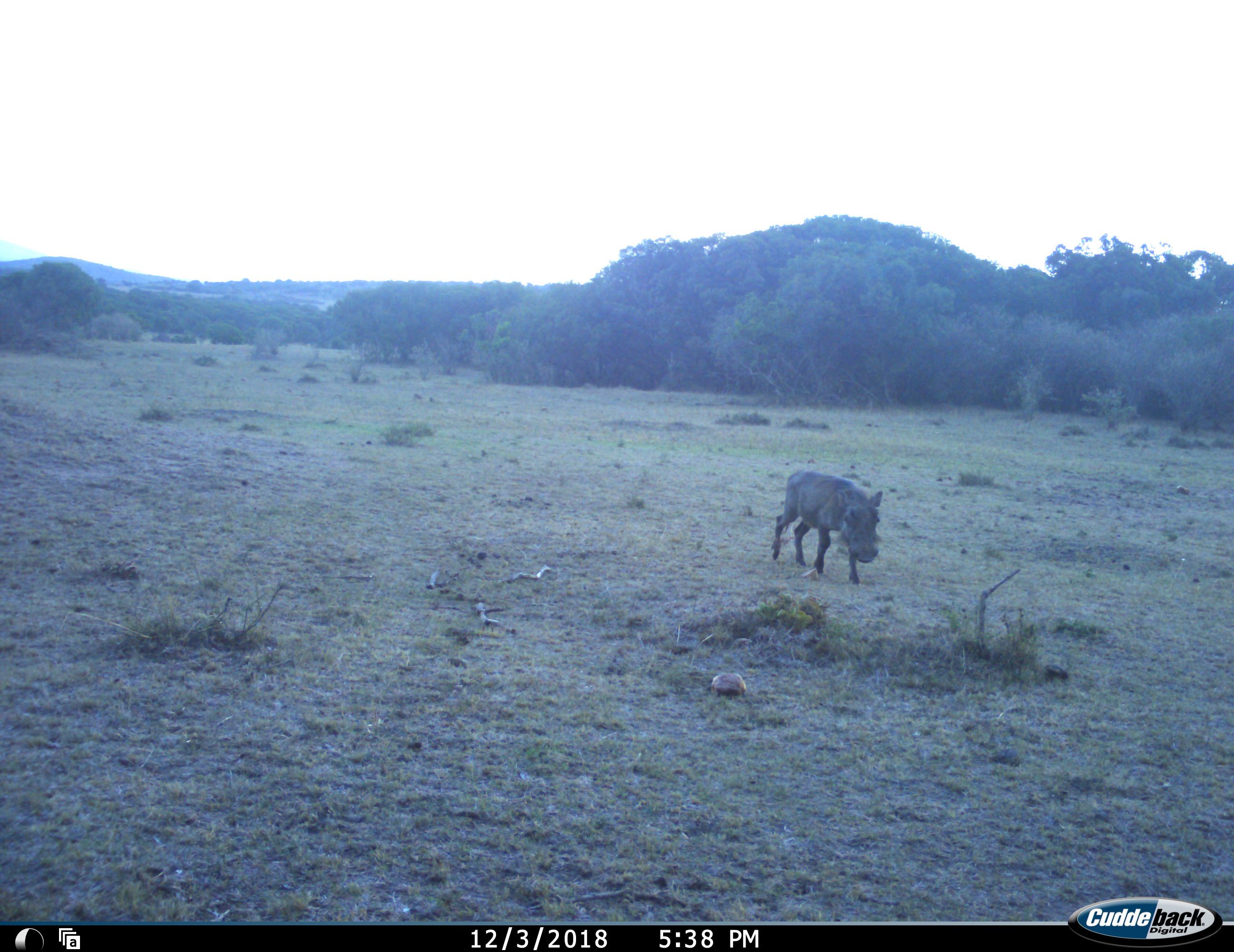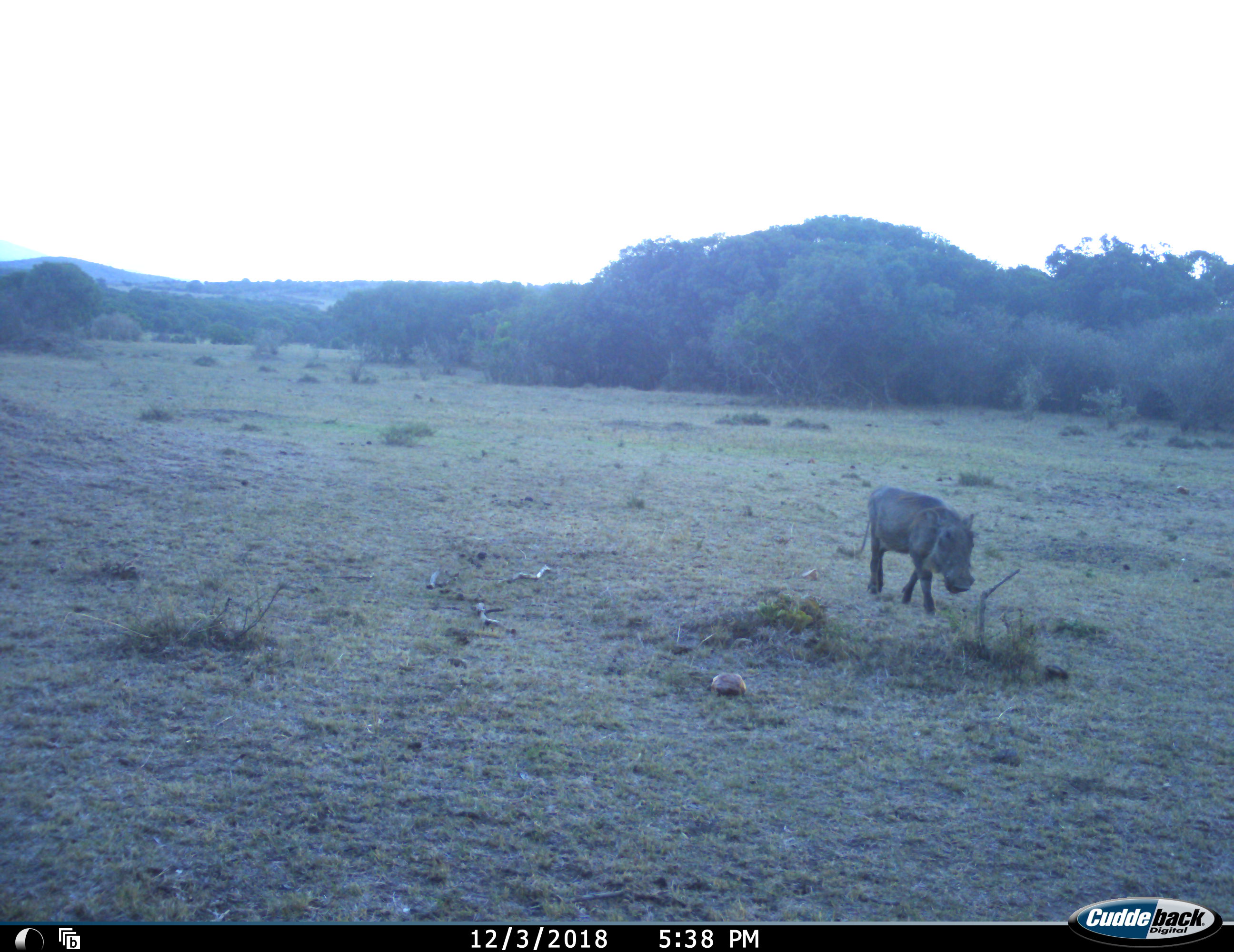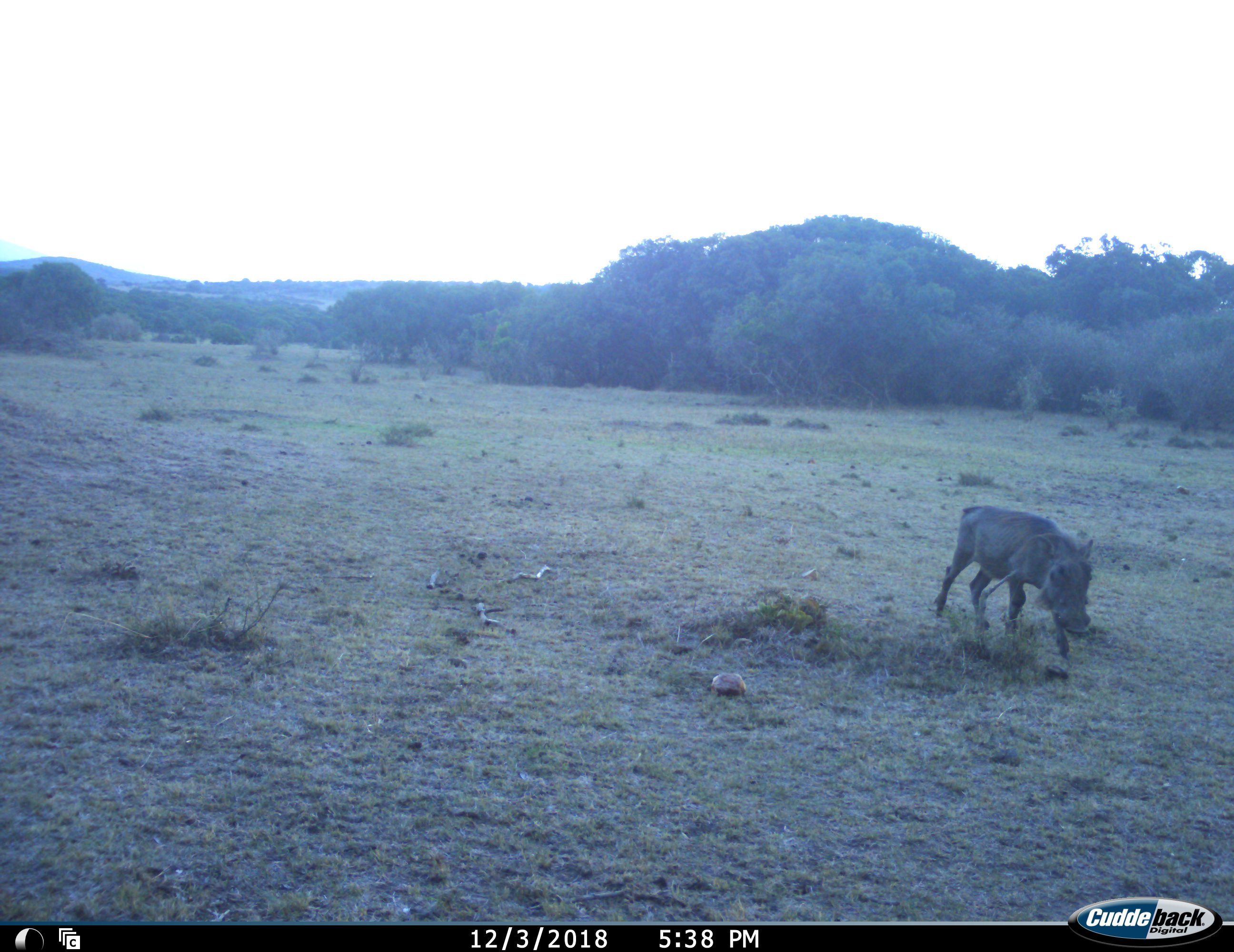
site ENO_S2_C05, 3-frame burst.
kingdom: Animalia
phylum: Chordata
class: Mammalia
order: Artiodactyla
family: Suidae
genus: Phacochoerus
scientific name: Phacochoerus africanus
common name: warthog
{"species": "warthog (Phacochoerus africanus)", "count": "1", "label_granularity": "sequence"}